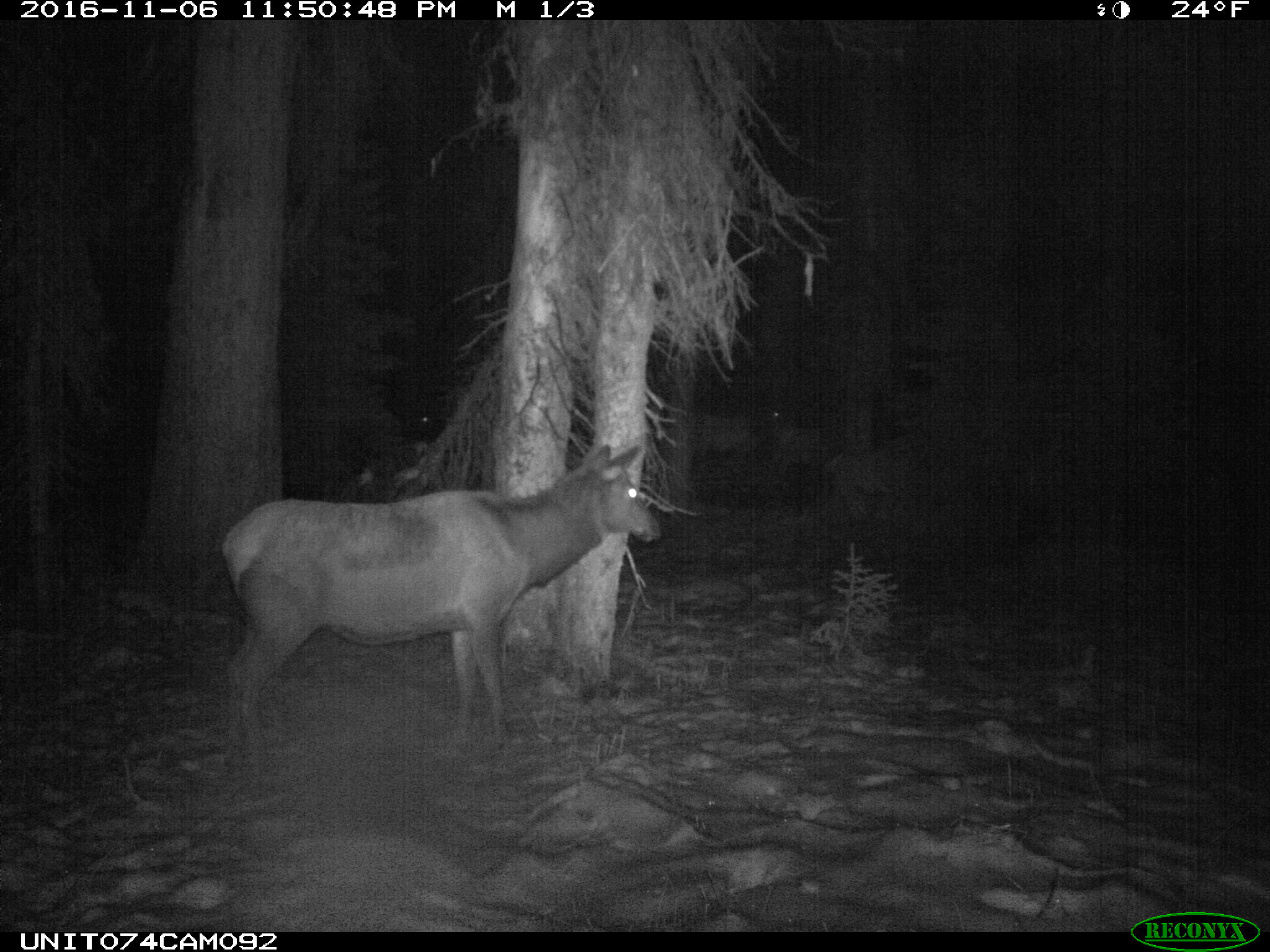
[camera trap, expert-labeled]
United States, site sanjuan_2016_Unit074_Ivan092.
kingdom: Animalia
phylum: Chordata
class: Mammalia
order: Artiodactyla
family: Cervidae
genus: Cervus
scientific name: Cervus elaphus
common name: red deer